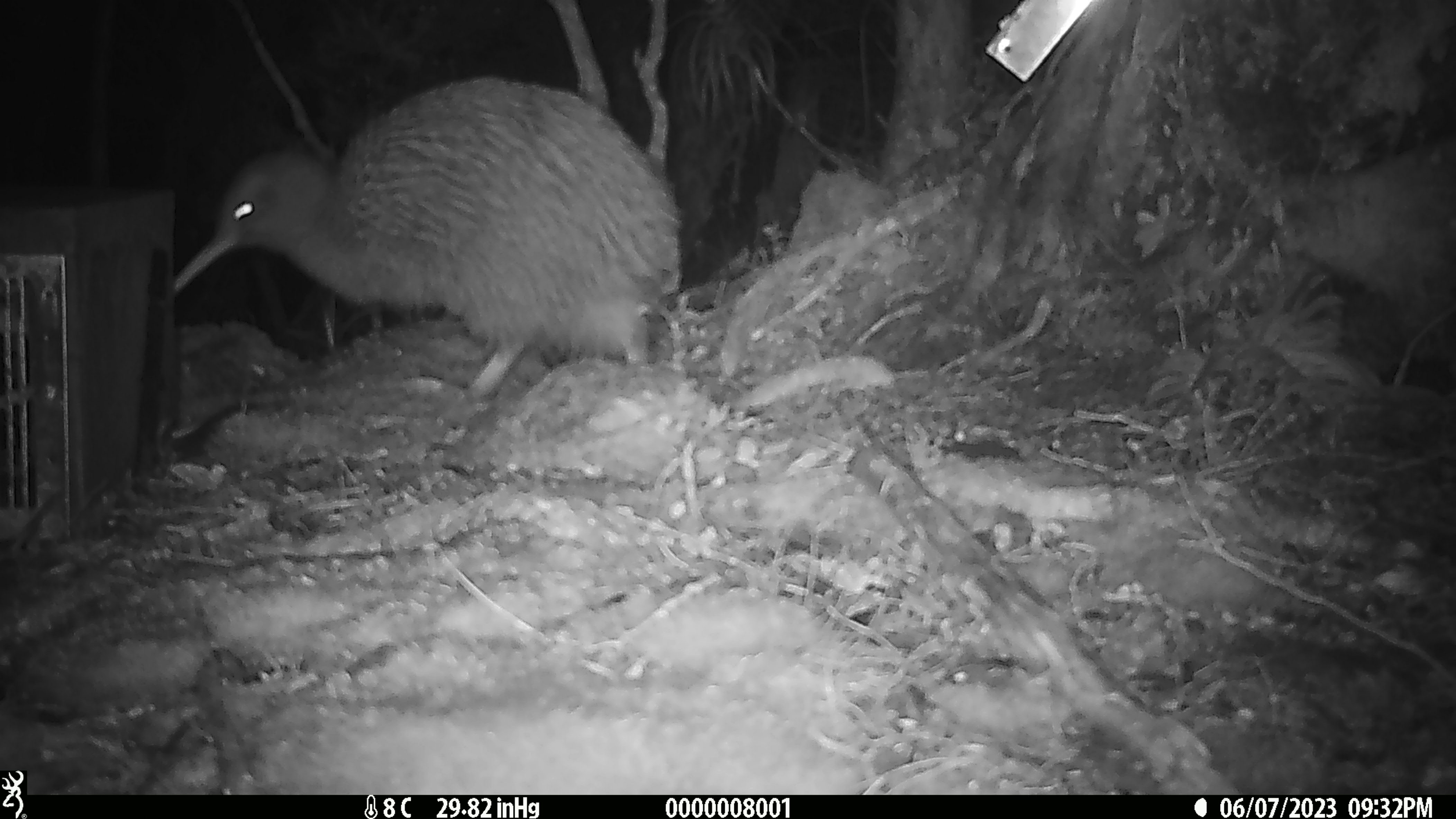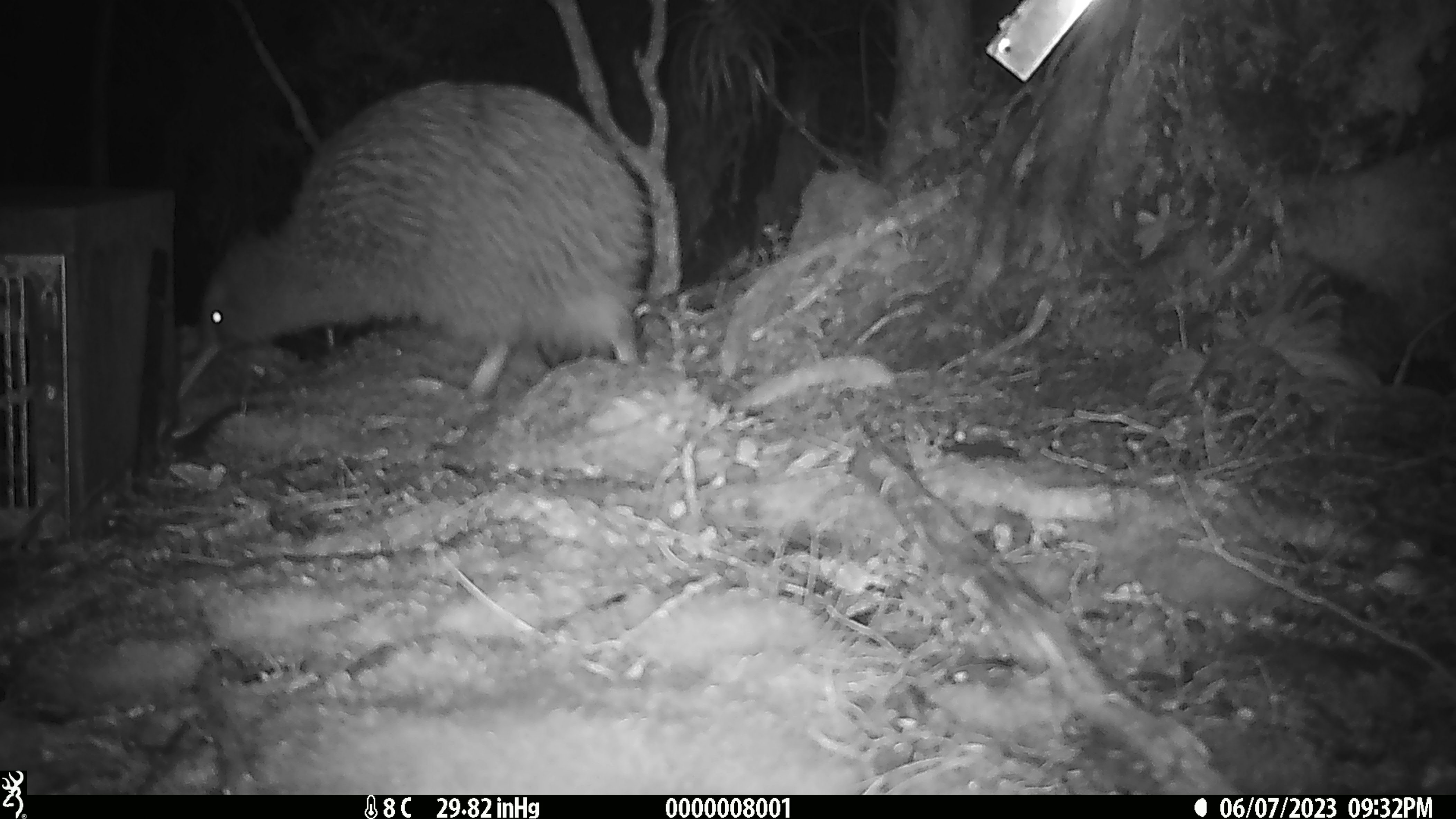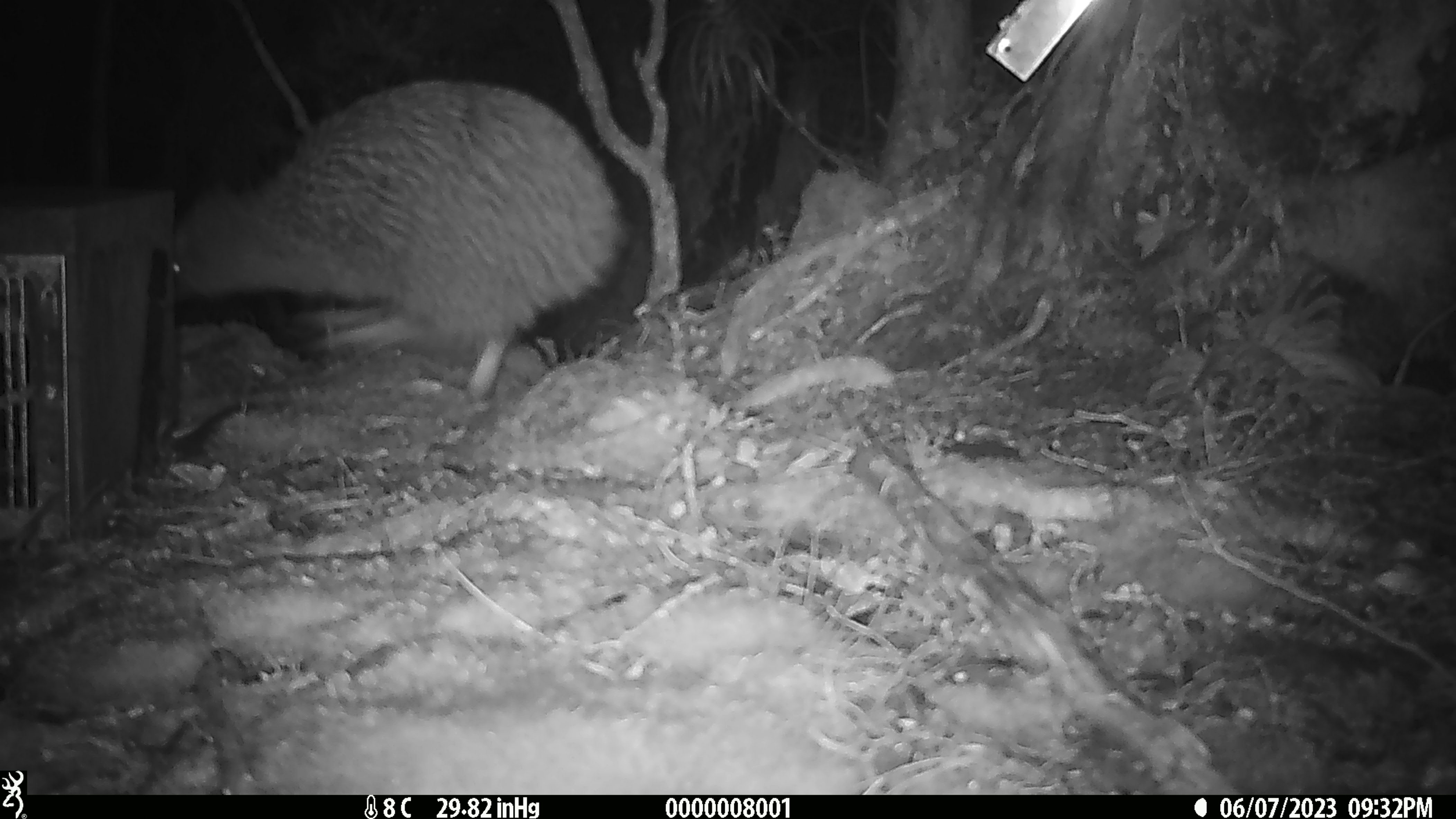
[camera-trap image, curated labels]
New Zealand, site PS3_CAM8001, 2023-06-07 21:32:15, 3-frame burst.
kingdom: Animalia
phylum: Chordata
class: Aves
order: Apterygiformes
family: Apterygidae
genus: Apteryx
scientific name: Apteryx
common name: kiwi